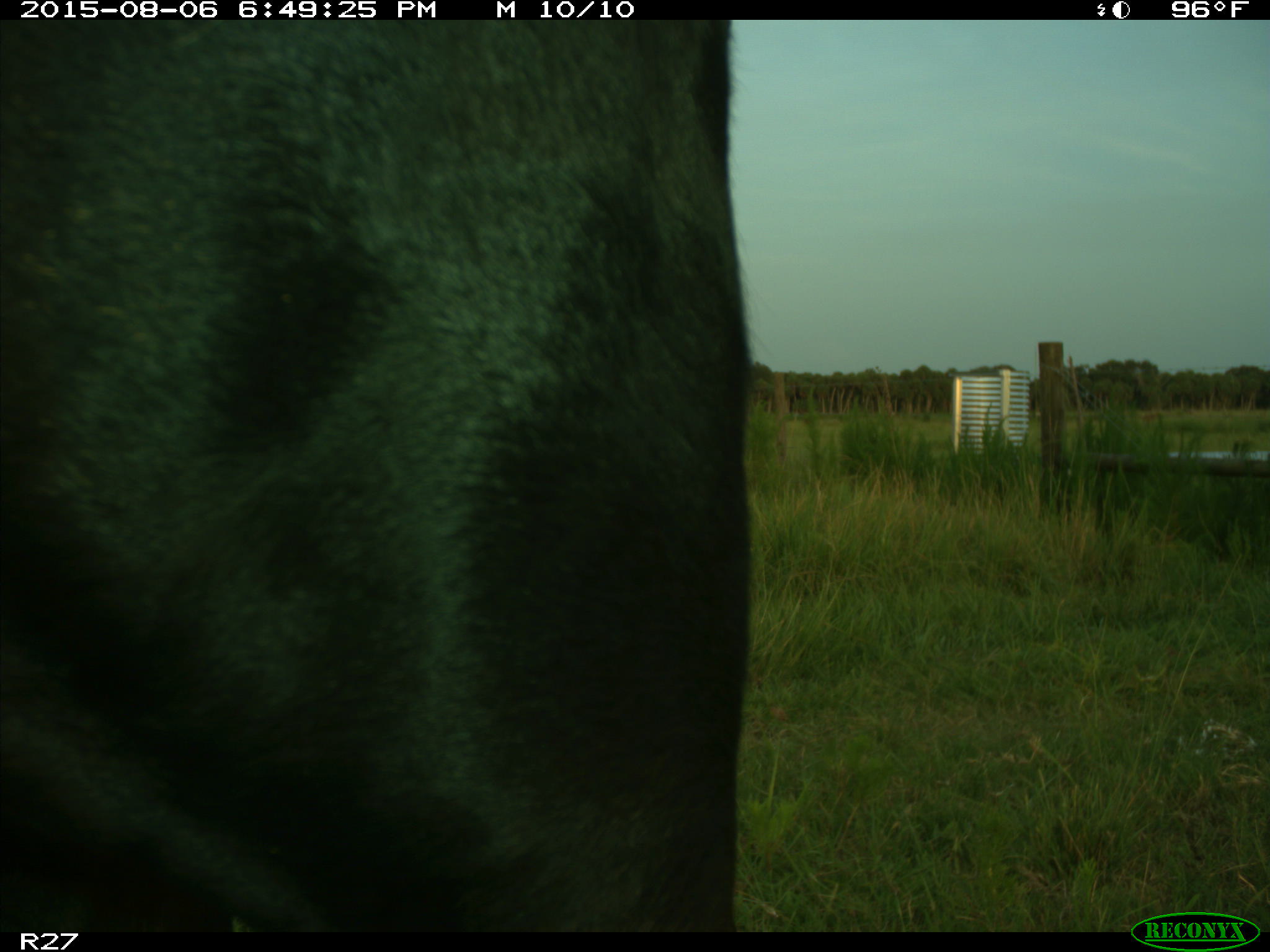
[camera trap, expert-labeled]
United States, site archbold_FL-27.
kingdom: Animalia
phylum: Chordata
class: Mammalia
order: Artiodactyla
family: Bovidae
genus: Bos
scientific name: Bos taurus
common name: domestic cow